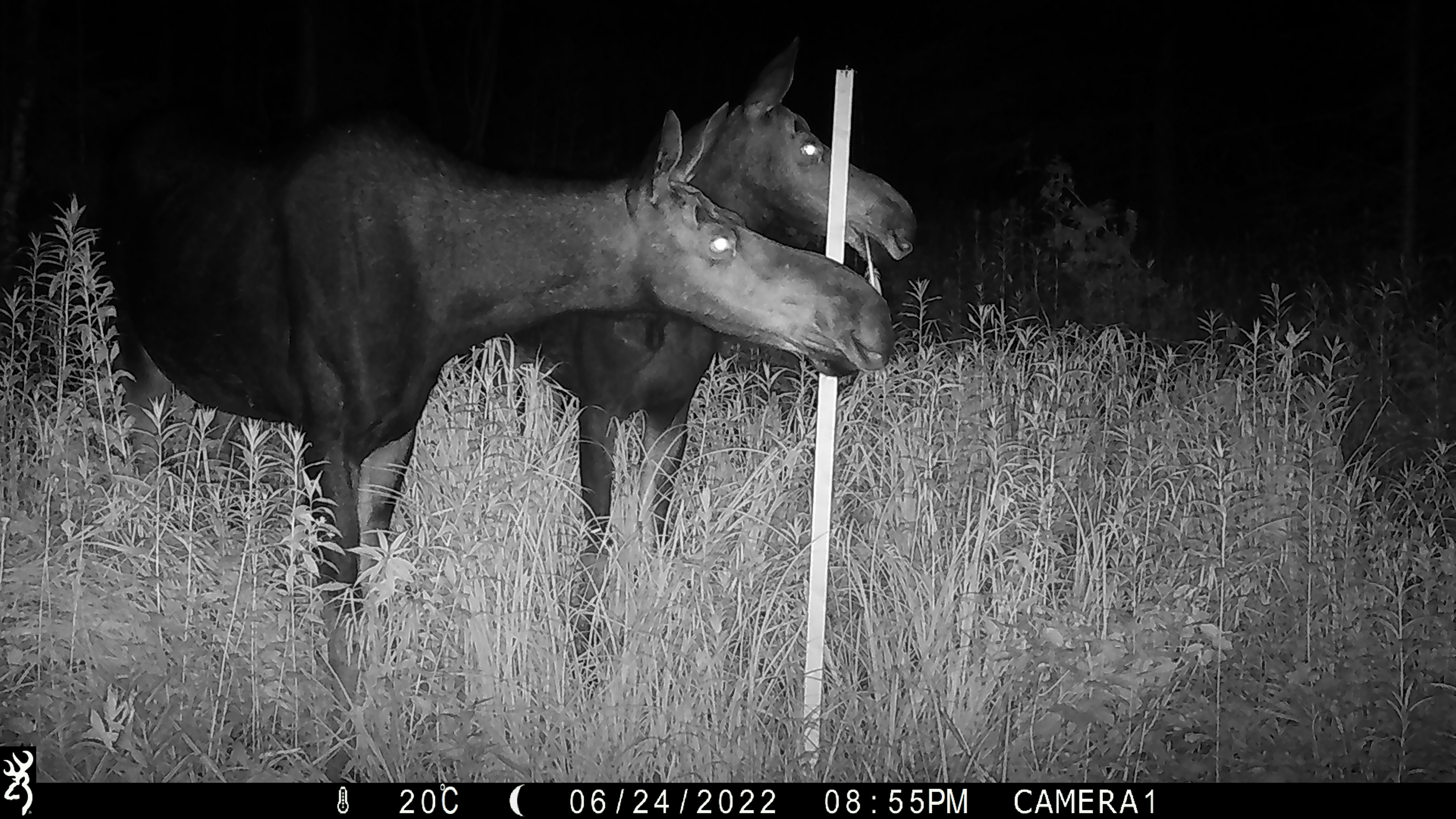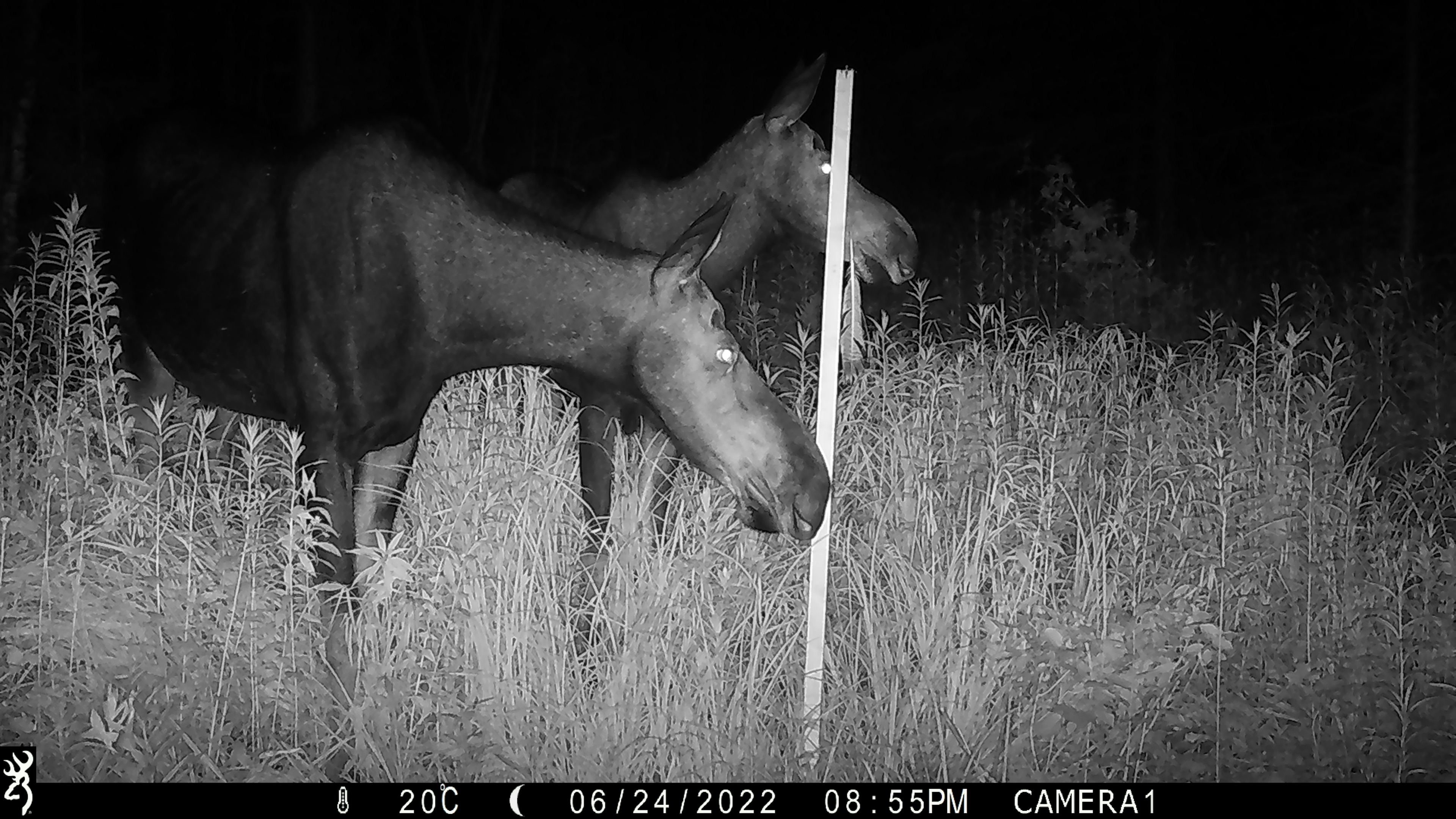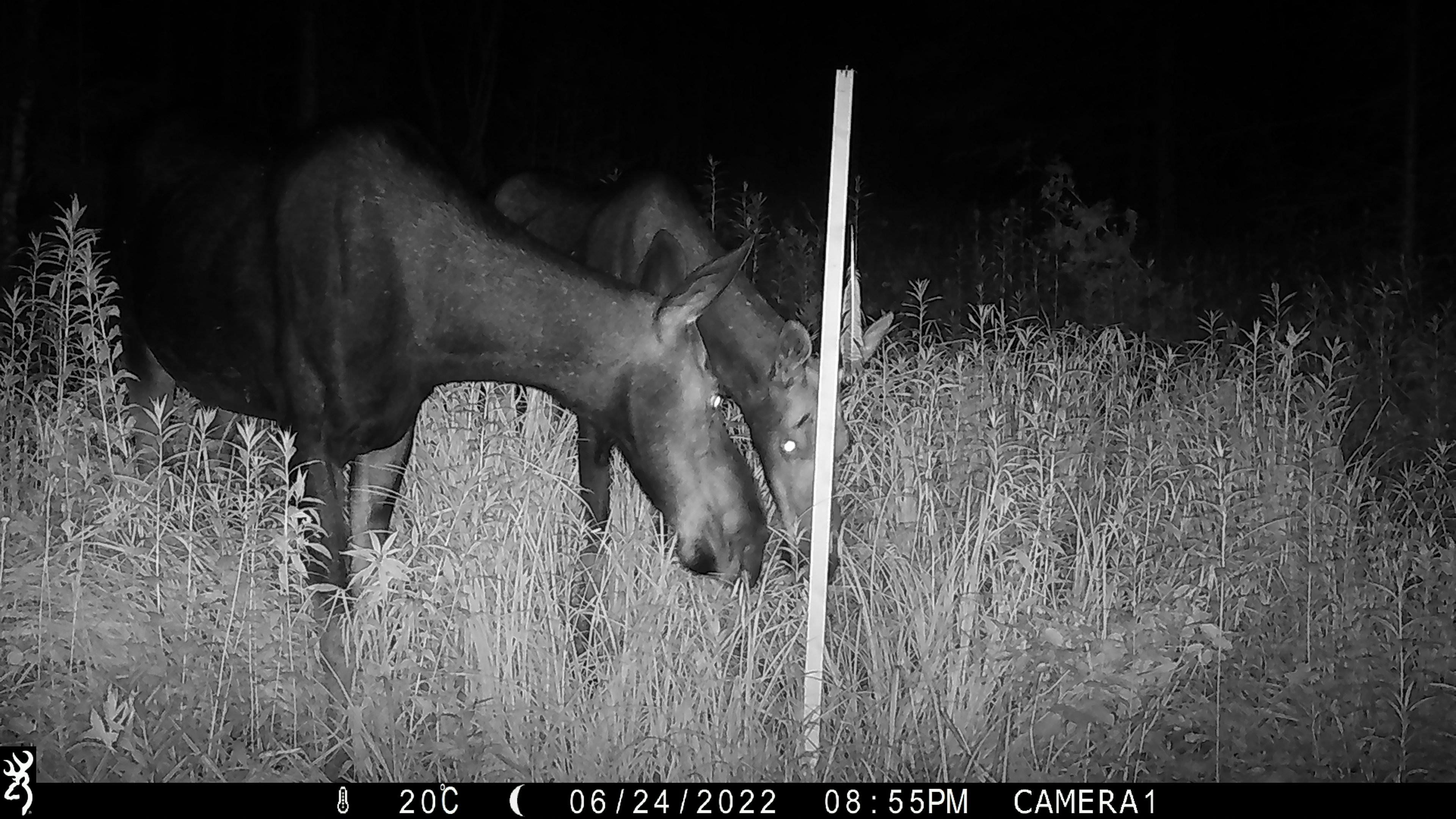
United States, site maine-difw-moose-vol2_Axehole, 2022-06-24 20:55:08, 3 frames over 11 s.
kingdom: Animalia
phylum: Chordata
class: Mammalia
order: Artiodactyla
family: Cervidae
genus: Alces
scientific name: Alces alces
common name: moose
Moose (Alces alces).